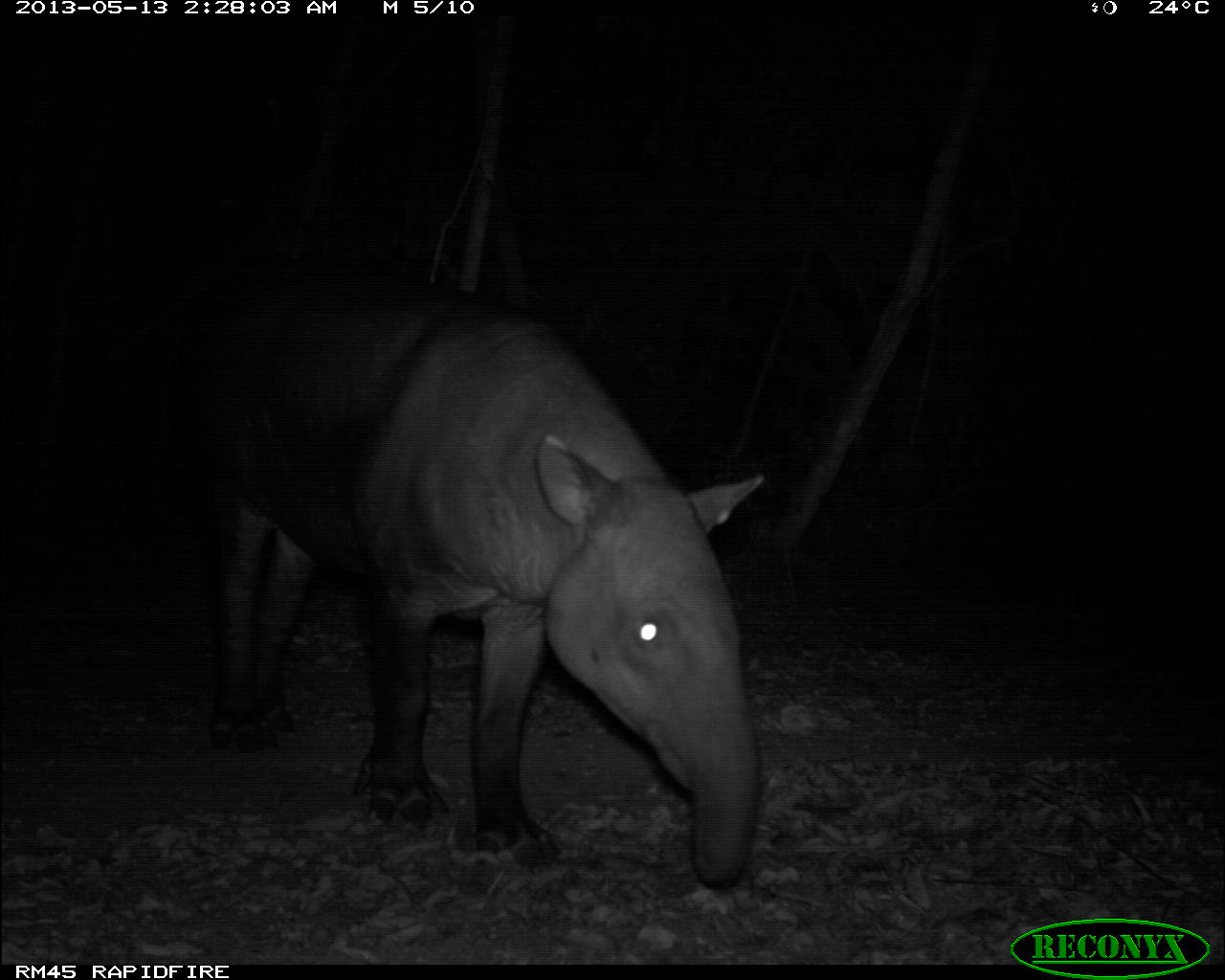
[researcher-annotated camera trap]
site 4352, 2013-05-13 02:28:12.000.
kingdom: Animalia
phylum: Chordata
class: Mammalia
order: Perissodactyla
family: Tapiridae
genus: Tapirus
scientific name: Tapirus bairdii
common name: baird's tapir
Tapirus bairdii (baird's tapir), count 1.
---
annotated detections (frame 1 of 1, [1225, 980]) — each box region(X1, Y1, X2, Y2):
tapirus bairdii: region(197, 276, 763, 887)